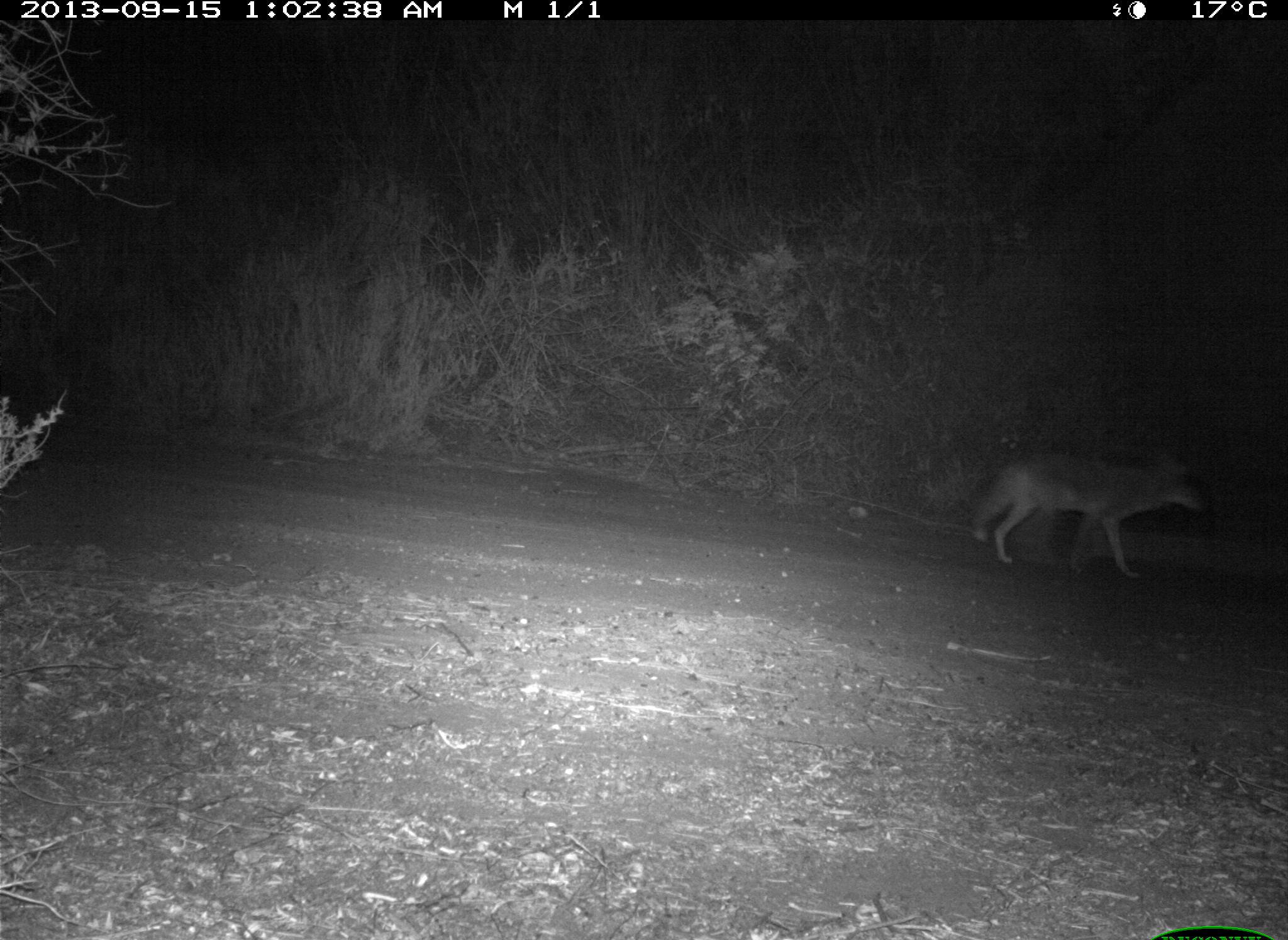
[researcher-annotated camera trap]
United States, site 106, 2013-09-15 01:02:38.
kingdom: Animalia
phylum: Chordata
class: Mammalia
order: Carnivora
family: Canidae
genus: Canis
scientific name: Canis latrans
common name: coyote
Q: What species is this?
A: Coyote (Canis latrans).